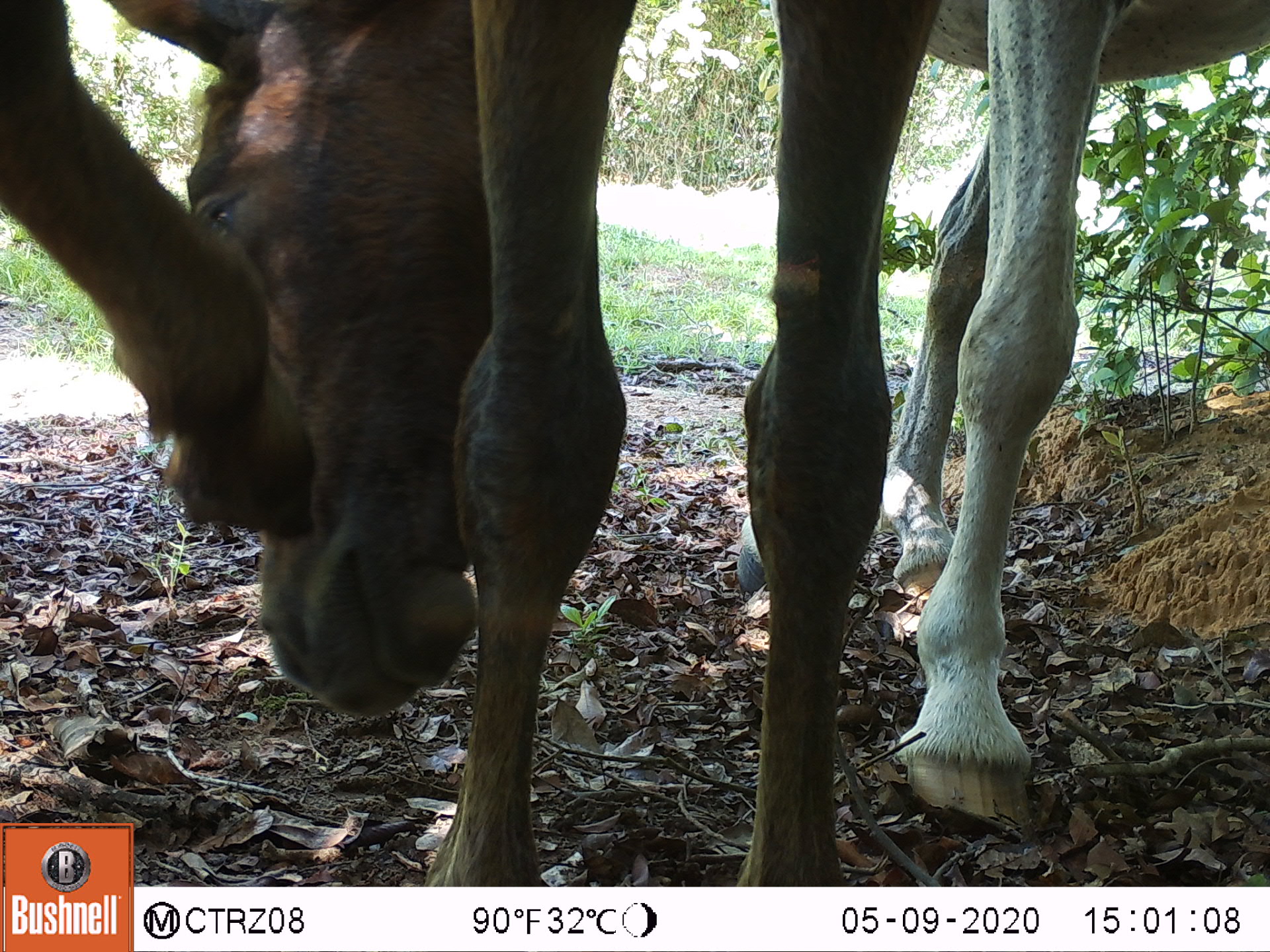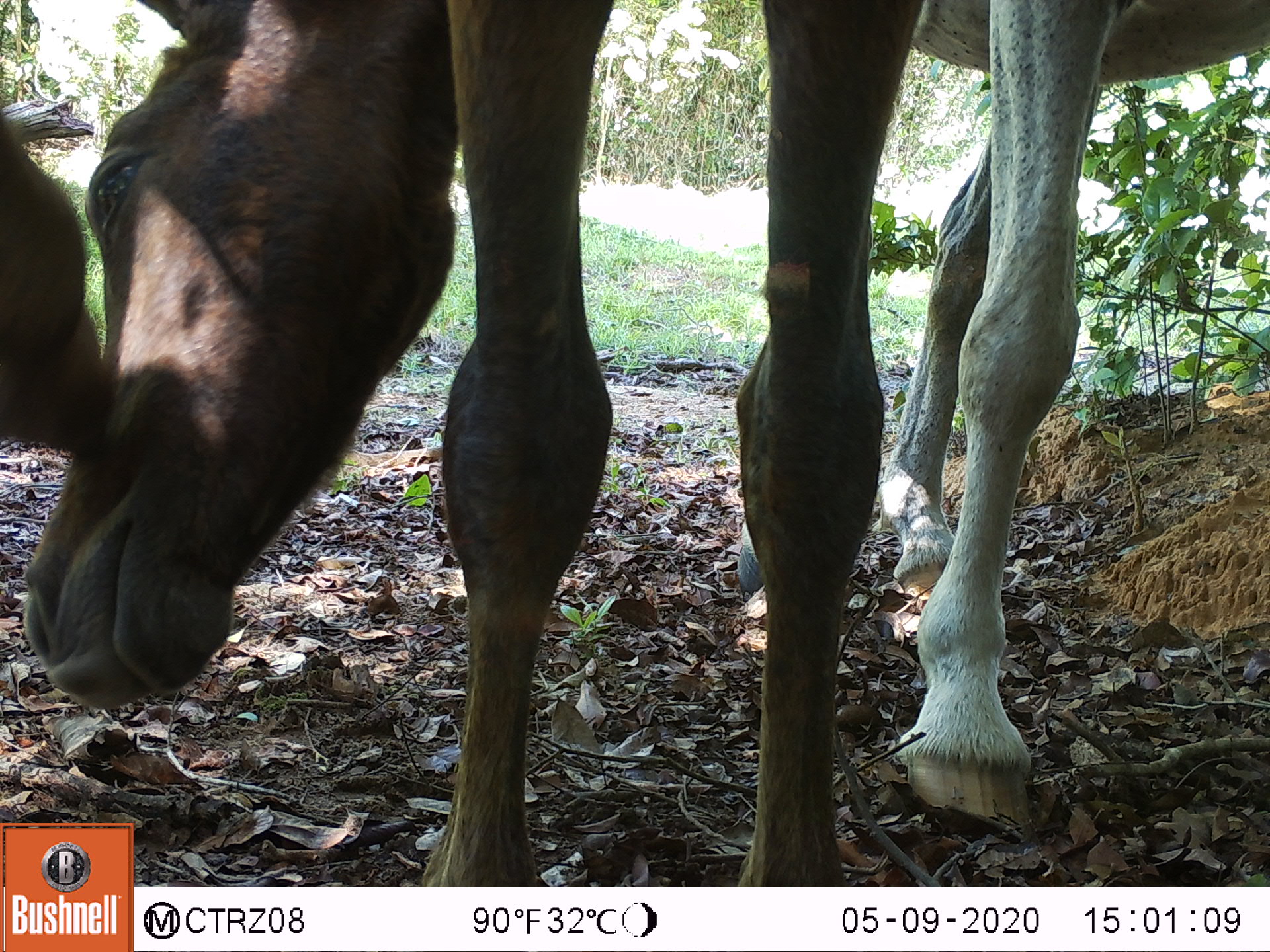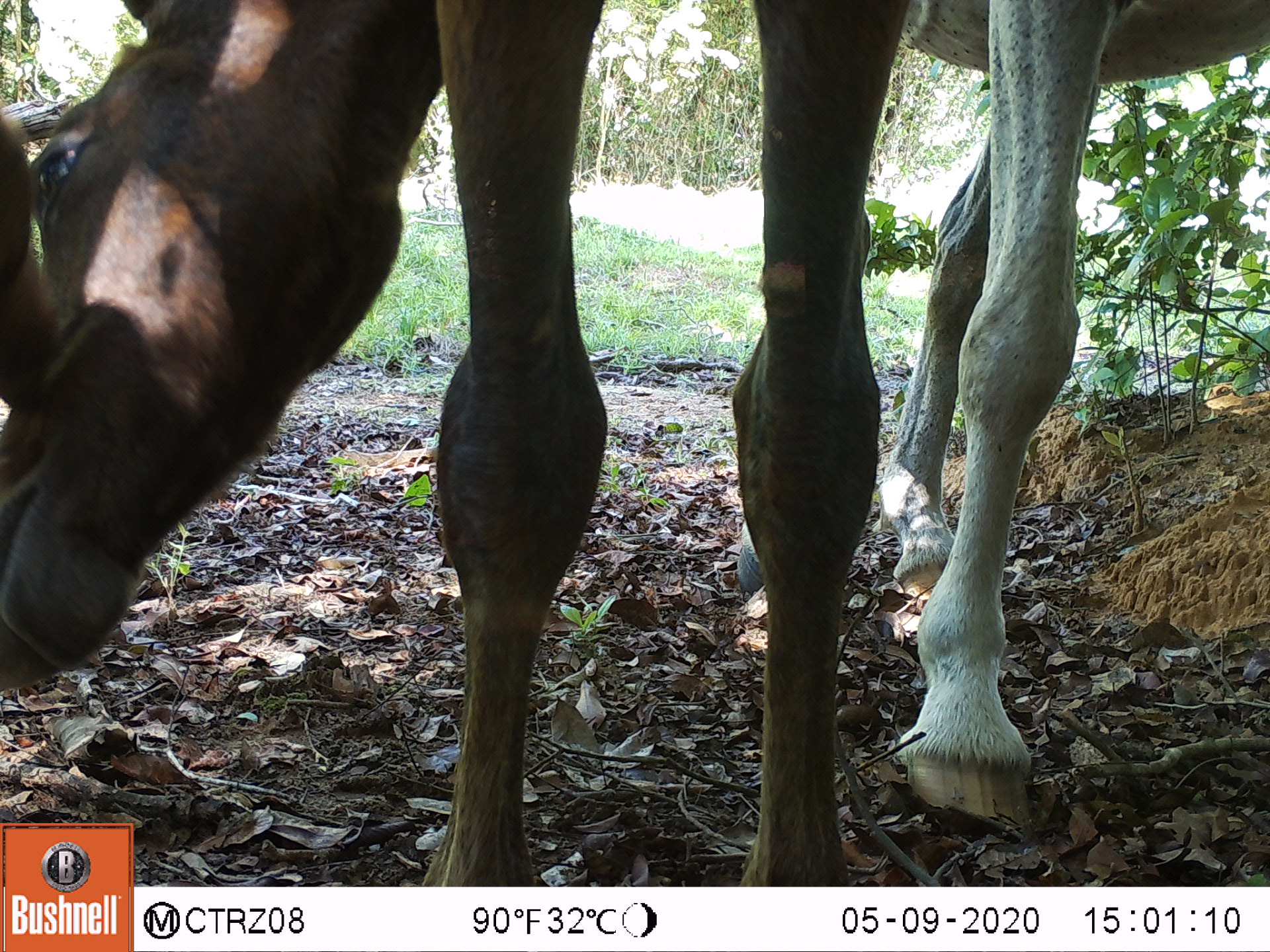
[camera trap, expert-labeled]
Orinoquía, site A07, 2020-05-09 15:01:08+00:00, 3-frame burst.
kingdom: Animalia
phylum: Chordata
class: Mammalia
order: Perissodactyla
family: Equidae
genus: Equus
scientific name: Equus caballus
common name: domestic horse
Domestic horse (Equus caballus).